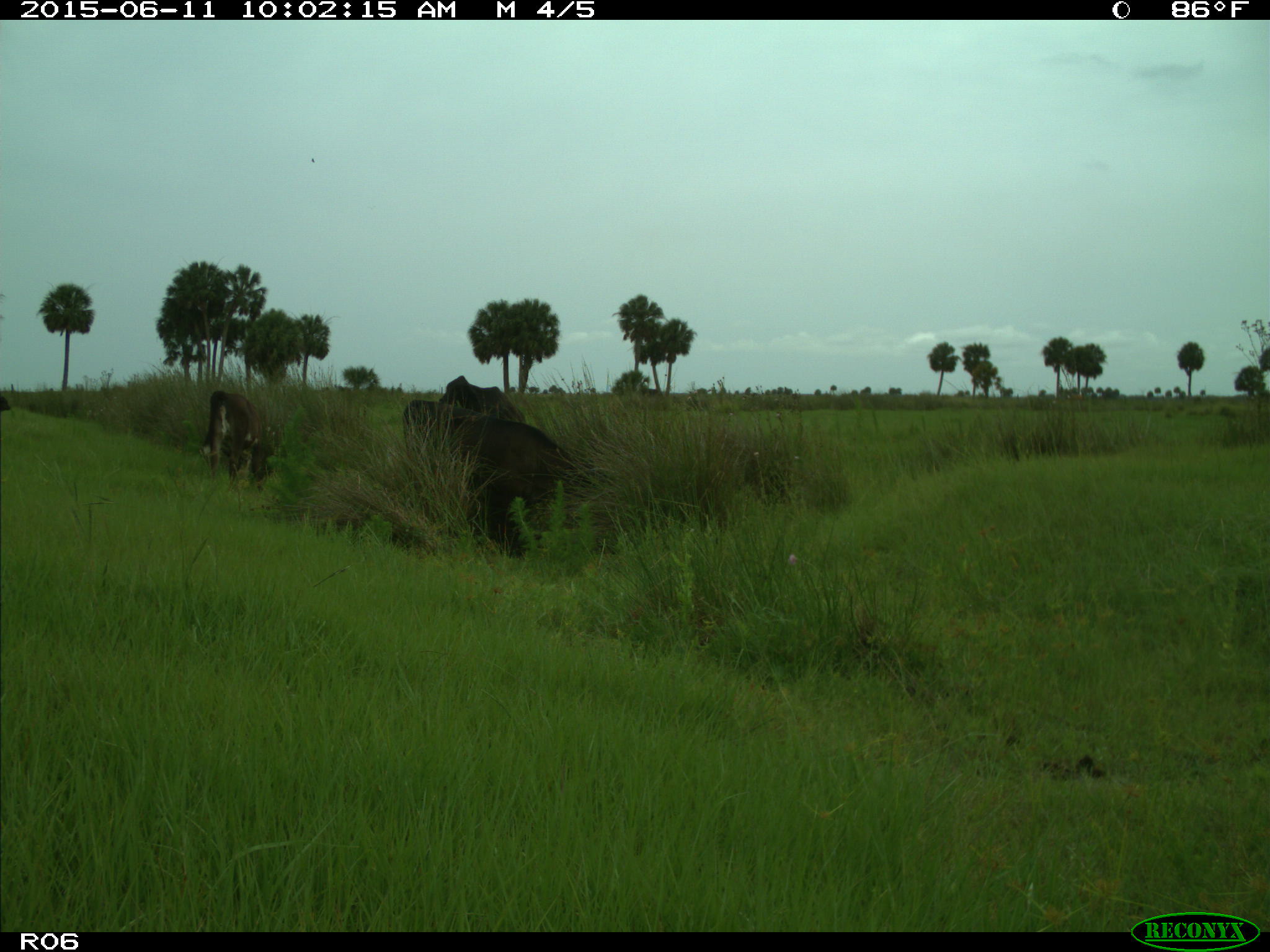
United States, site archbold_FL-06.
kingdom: Animalia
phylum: Chordata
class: Mammalia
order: Artiodactyla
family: Bovidae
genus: Bos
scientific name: Bos taurus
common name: domestic cow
Bos taurus (domestic cow).